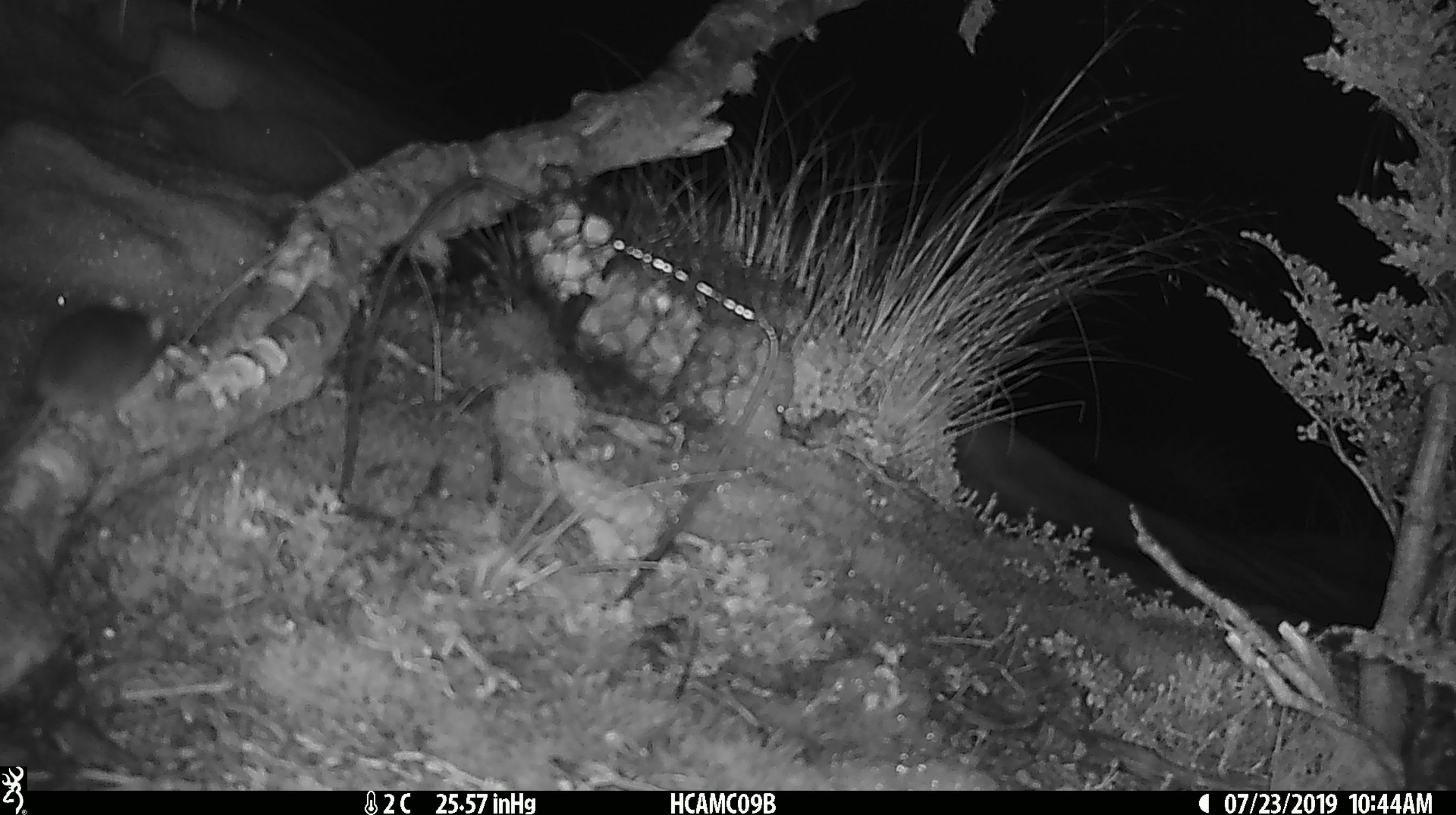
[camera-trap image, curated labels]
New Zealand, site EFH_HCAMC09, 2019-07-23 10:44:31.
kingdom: Animalia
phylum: Chordata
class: Mammalia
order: Rodentia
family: Muridae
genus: Mus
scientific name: Mus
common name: mouse